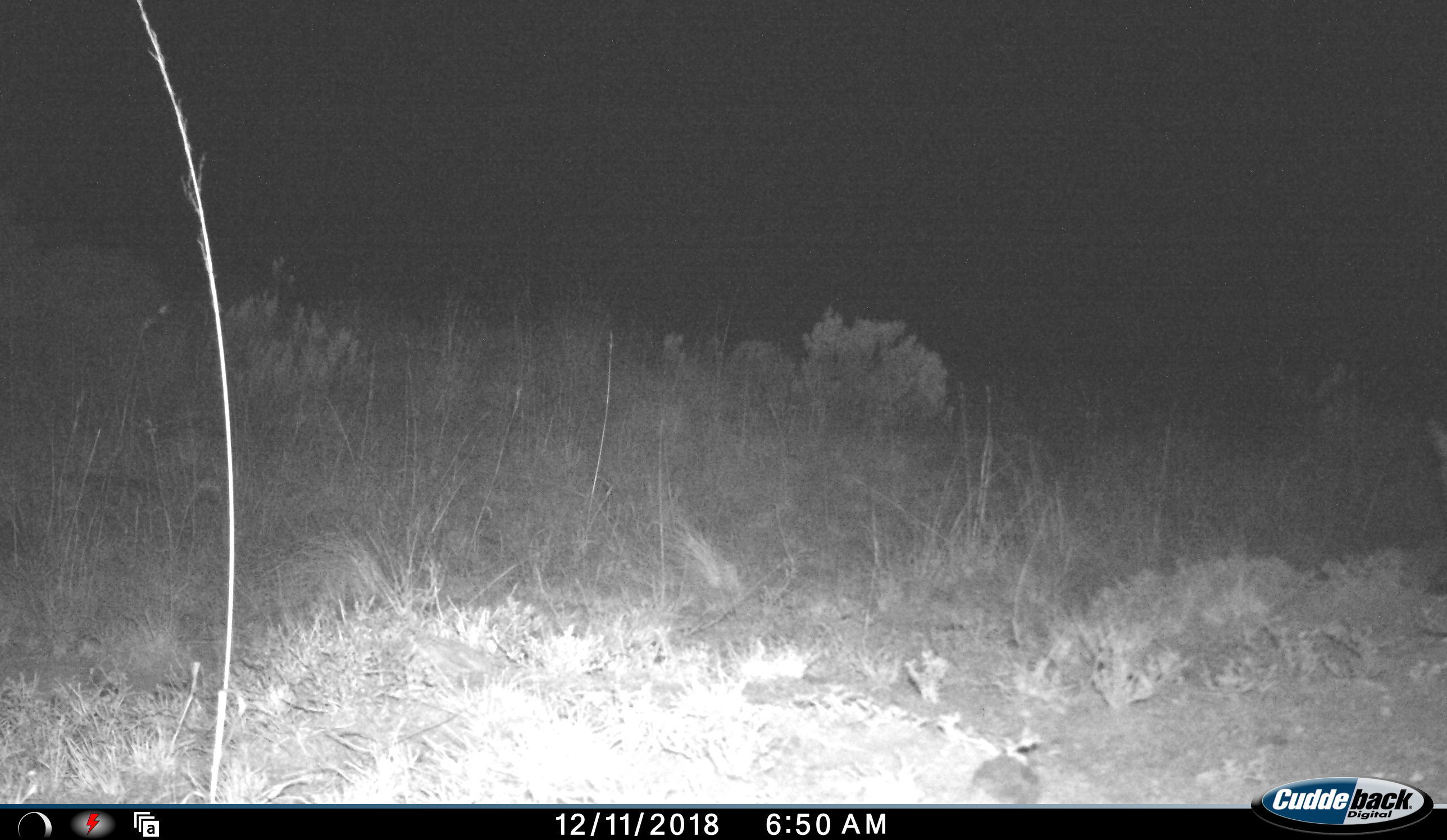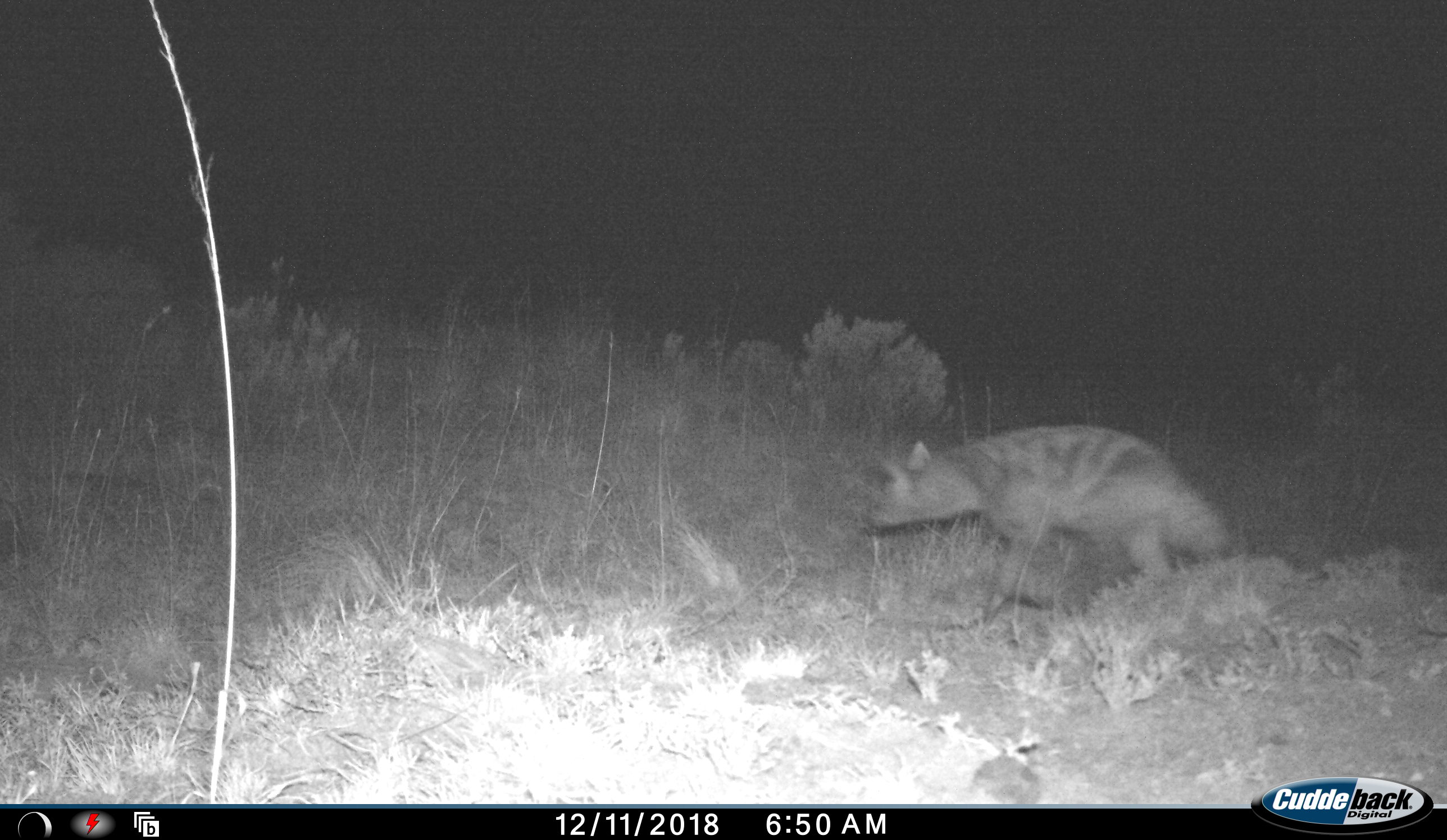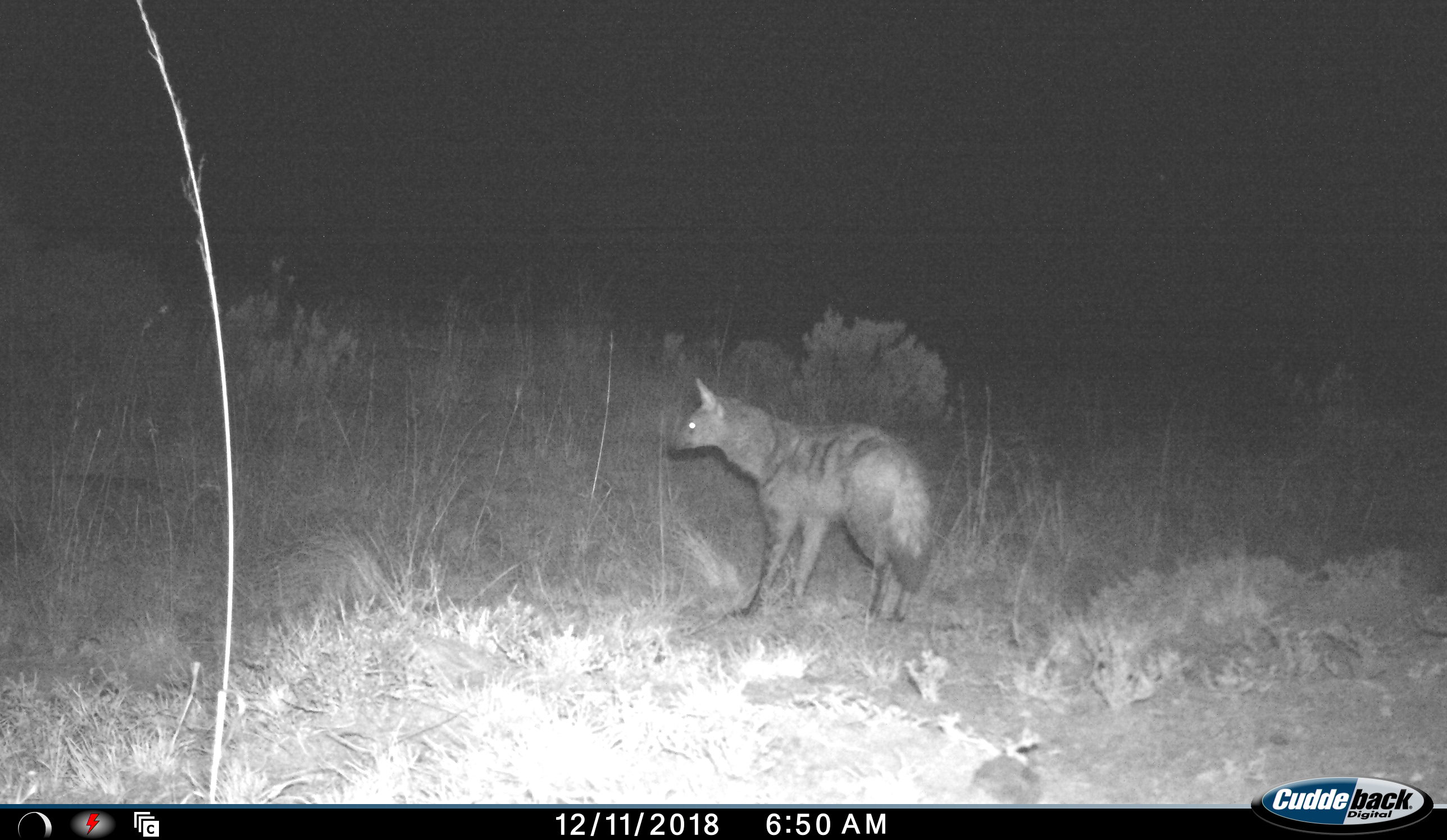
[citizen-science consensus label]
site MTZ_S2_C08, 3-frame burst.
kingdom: Animalia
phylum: Chordata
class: Mammalia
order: Carnivora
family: Hyaenidae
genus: Proteles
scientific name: Proteles cristatus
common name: aardwolf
Aardwolf (Proteles cristatus), count 1. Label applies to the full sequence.